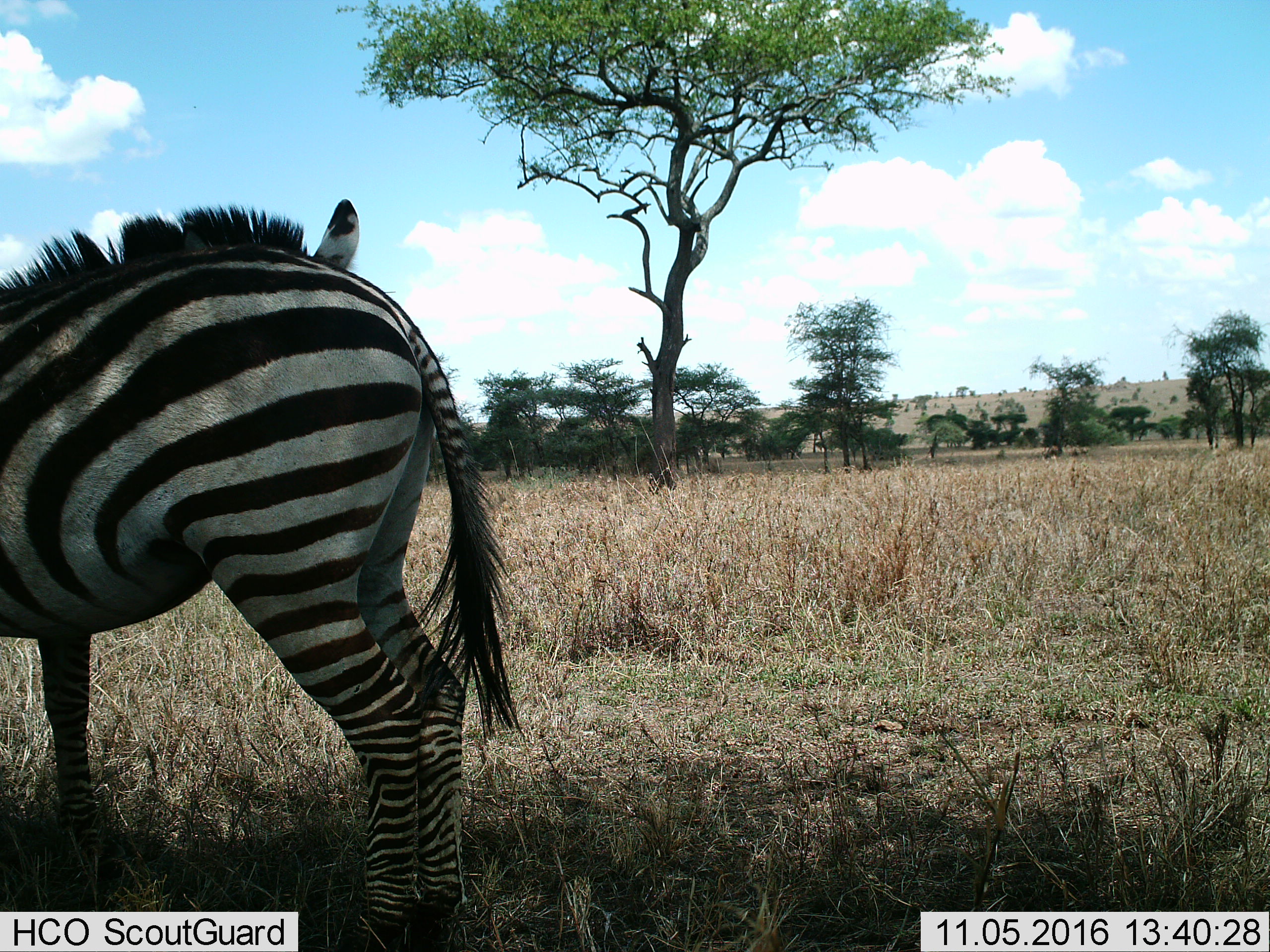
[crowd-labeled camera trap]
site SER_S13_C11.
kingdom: Animalia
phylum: Chordata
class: Mammalia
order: Perissodactyla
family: Equidae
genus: Equus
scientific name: Equus quagga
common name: plains zebra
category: zebraplains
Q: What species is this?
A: Zebraplains (plains zebra) (Equus quagga).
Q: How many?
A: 1.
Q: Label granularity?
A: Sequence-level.